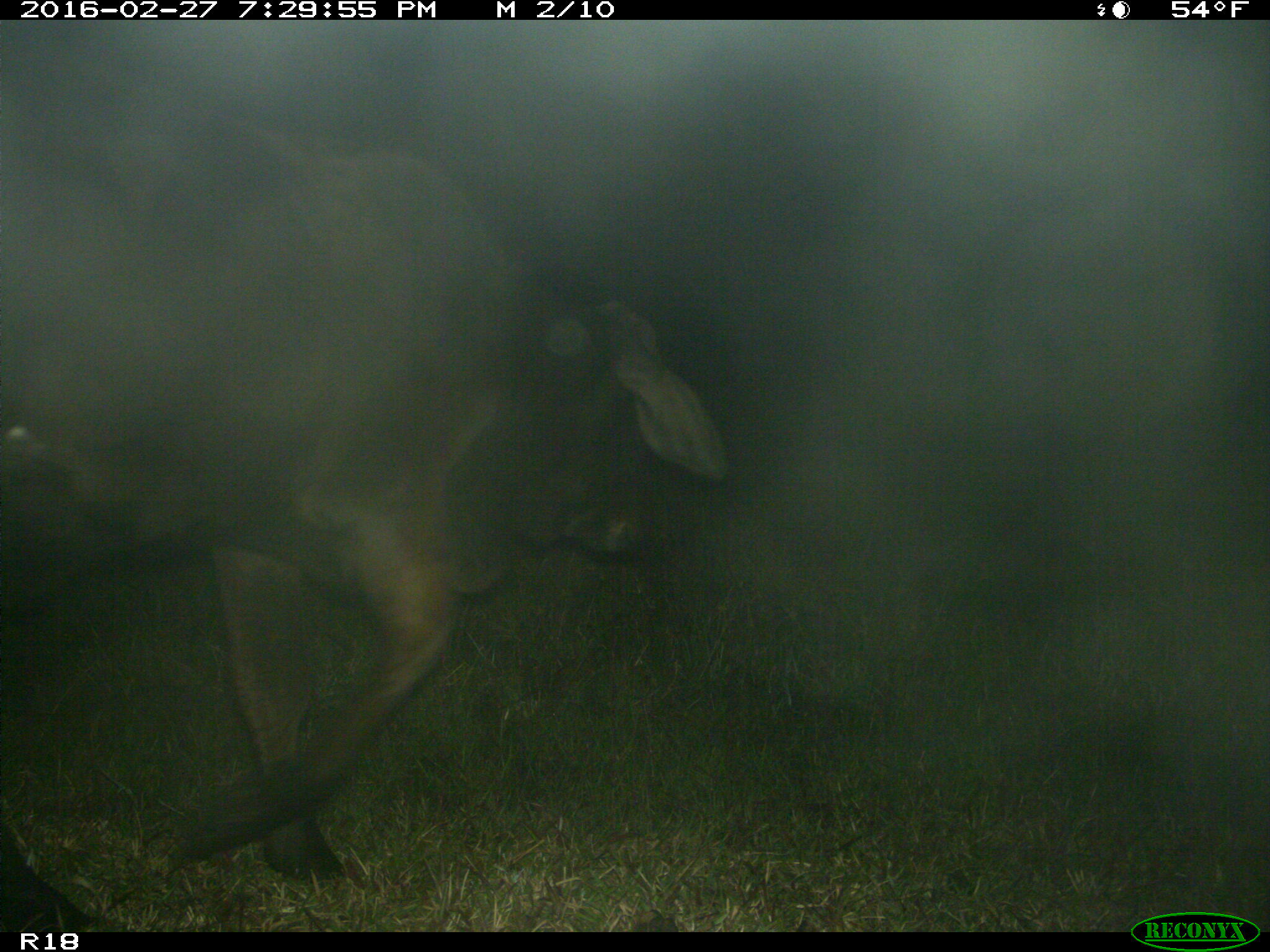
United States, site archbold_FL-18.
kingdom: Animalia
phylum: Chordata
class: Mammalia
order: Artiodactyla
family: Bovidae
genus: Bos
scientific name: Bos taurus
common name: domestic cow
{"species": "Bos taurus (domestic cow)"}